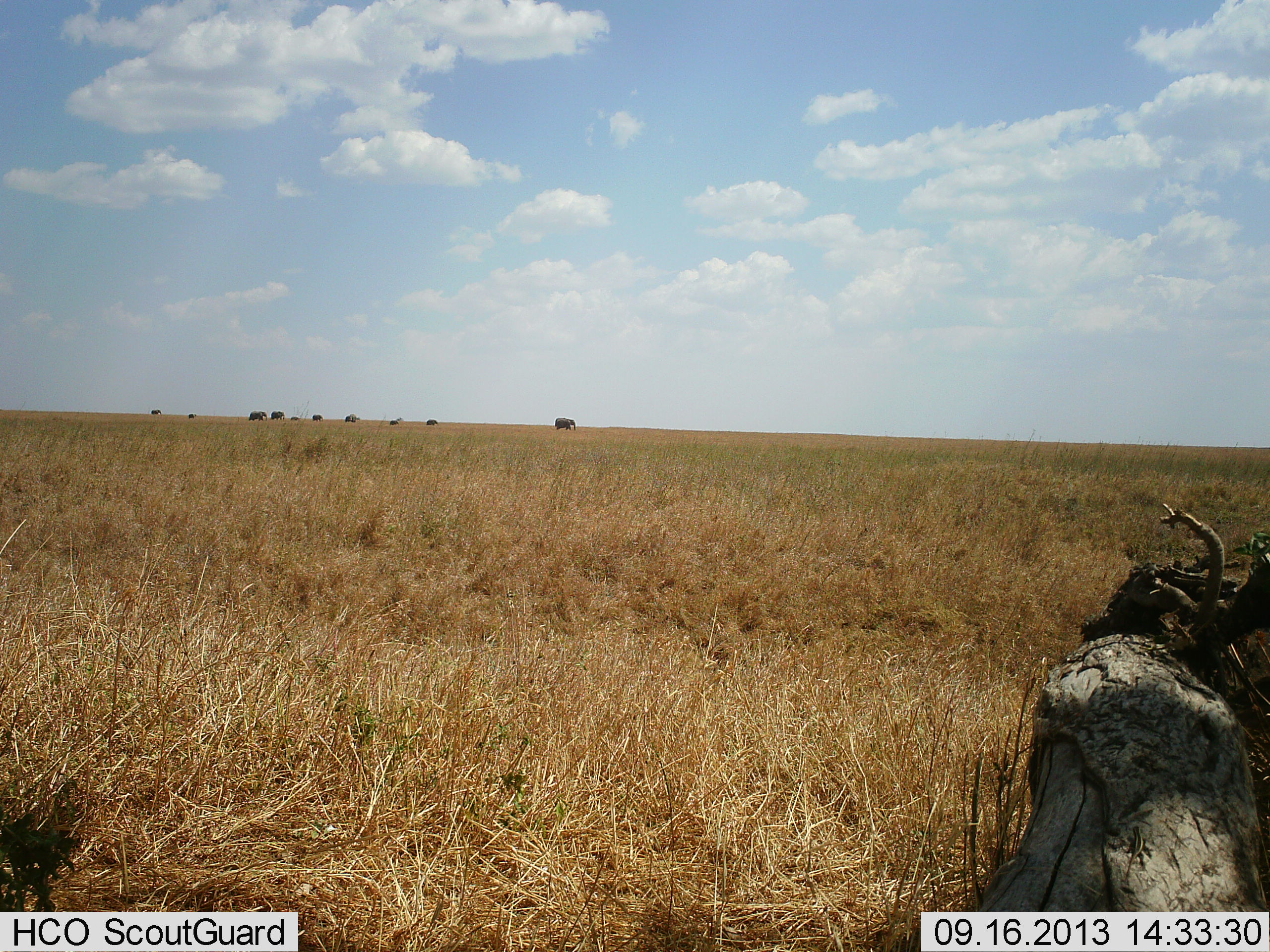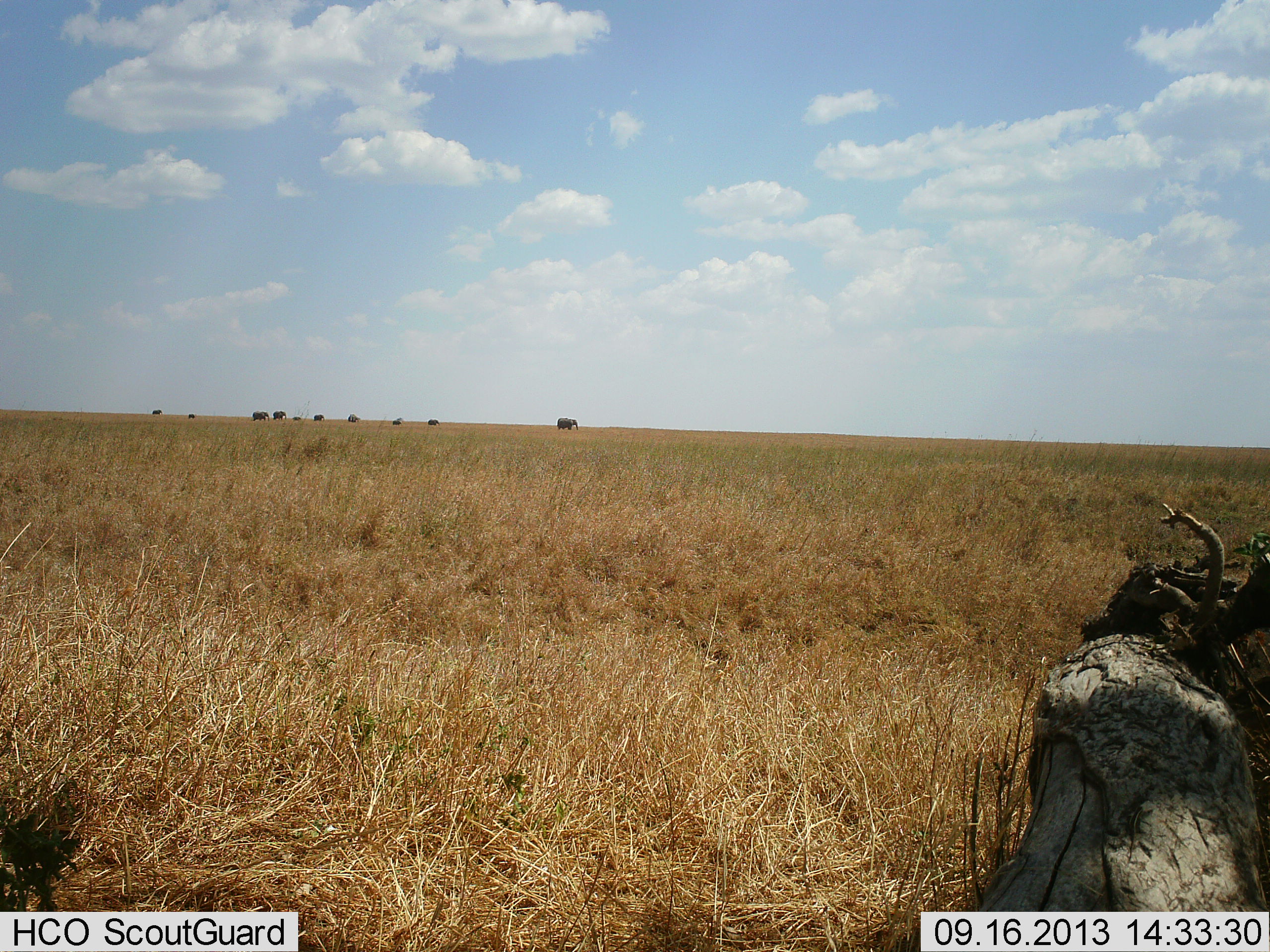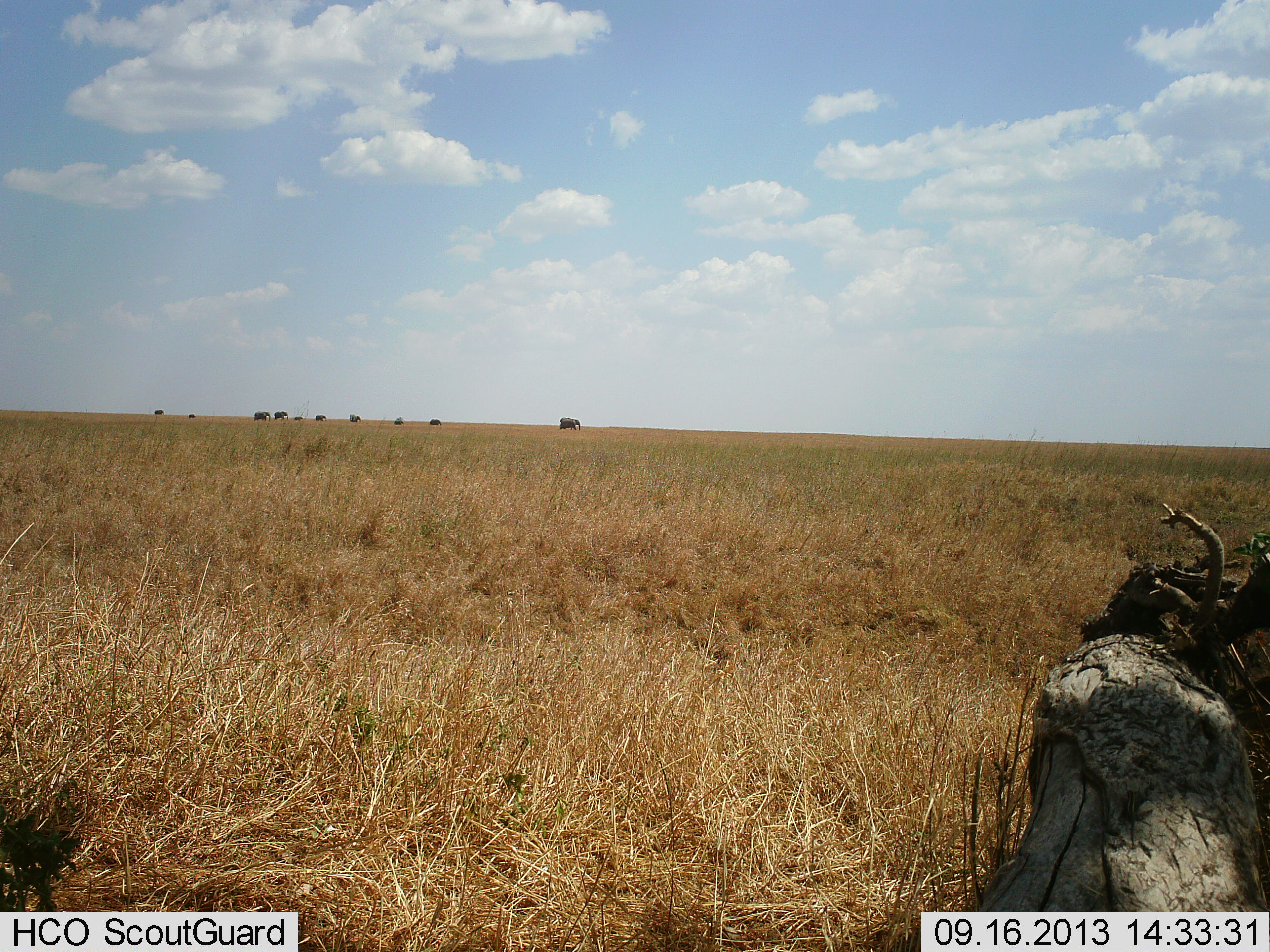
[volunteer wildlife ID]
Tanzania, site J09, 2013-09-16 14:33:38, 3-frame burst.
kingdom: Animalia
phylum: Chordata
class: Mammalia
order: Proboscidea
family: Elephantidae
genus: Loxodonta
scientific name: Loxodonta africana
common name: african bush elephant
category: elephant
Elephant (african bush elephant) (Loxodonta africana), count 10. Behavior (volunteer vote fractions): standing 4%, resting 0%, moving 96%, interacting 4%. Young present (vote fraction): 15%. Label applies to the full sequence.